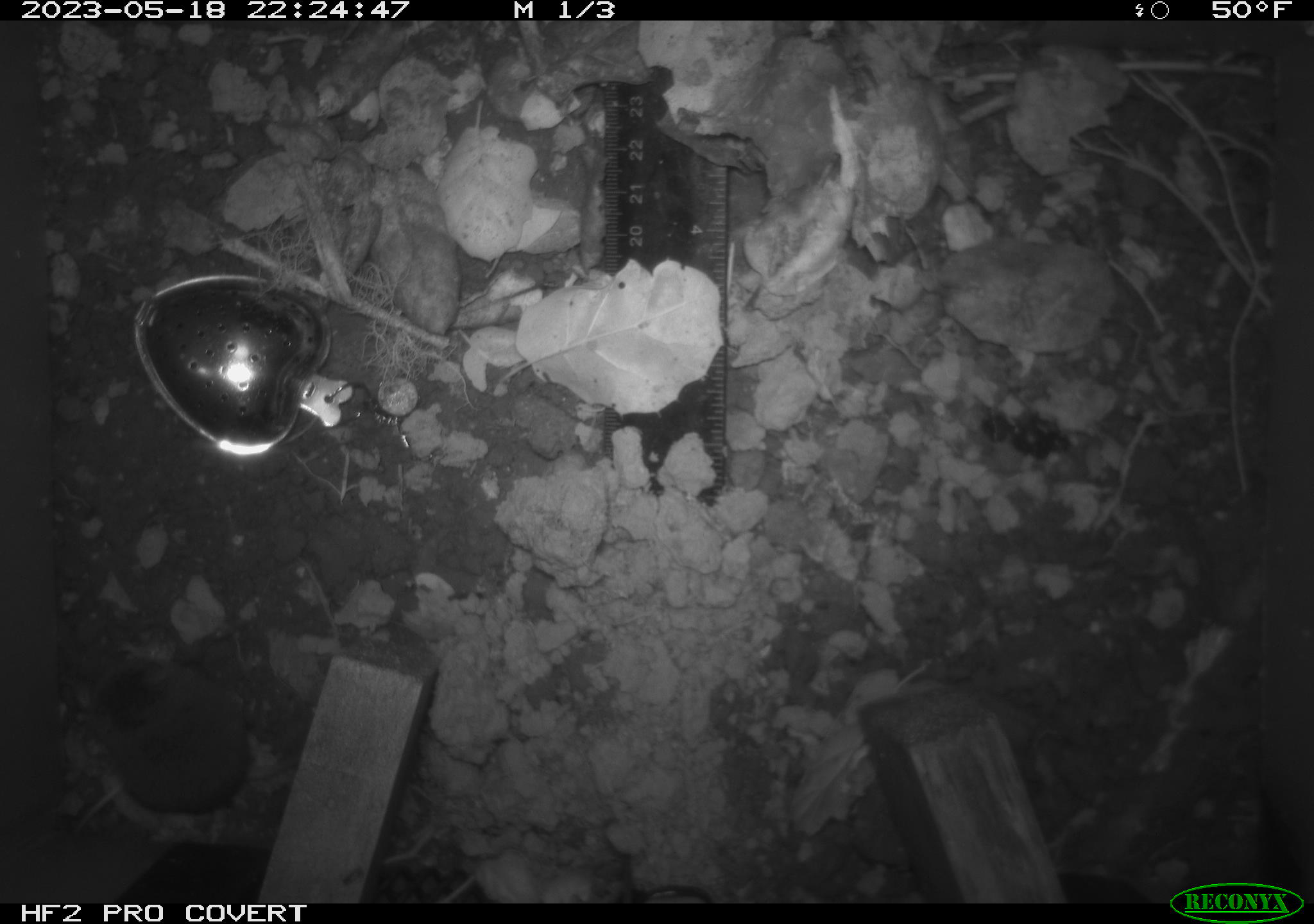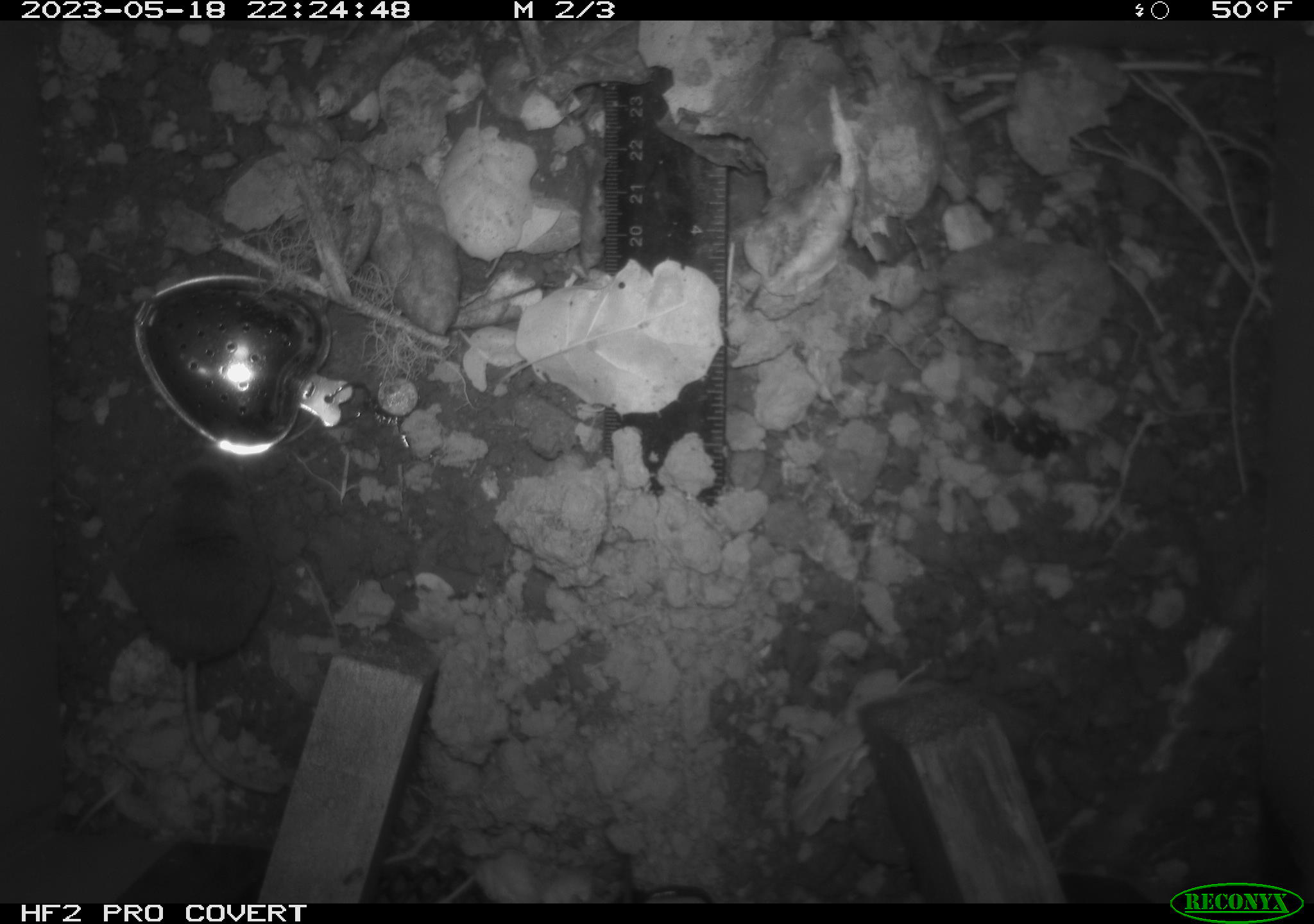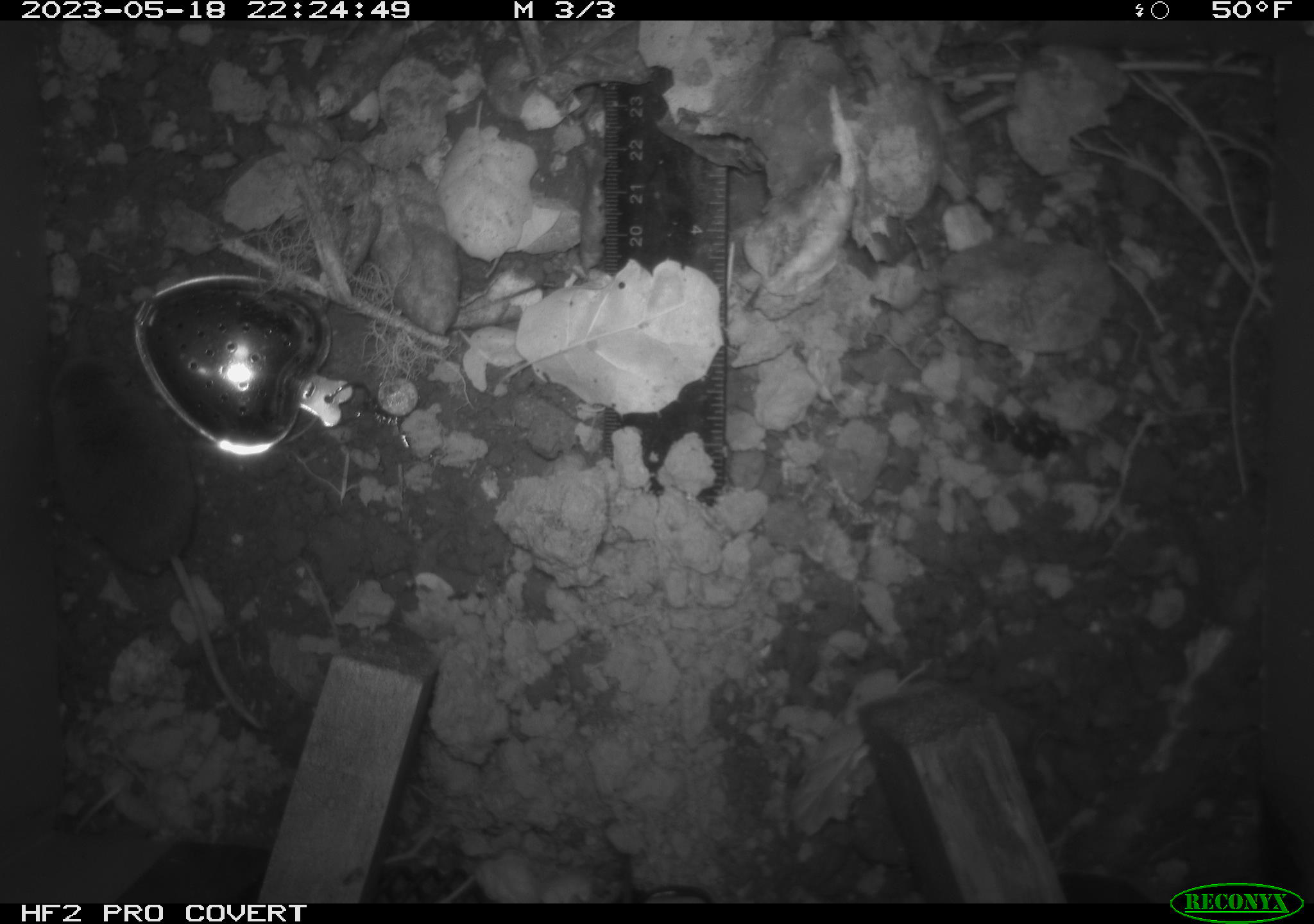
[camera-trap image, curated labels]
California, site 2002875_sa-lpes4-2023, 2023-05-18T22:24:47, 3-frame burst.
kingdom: Animalia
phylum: Chordata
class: Mammalia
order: Eulipotyphla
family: Soricidae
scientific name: Soricidae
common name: shrews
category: soricidae family